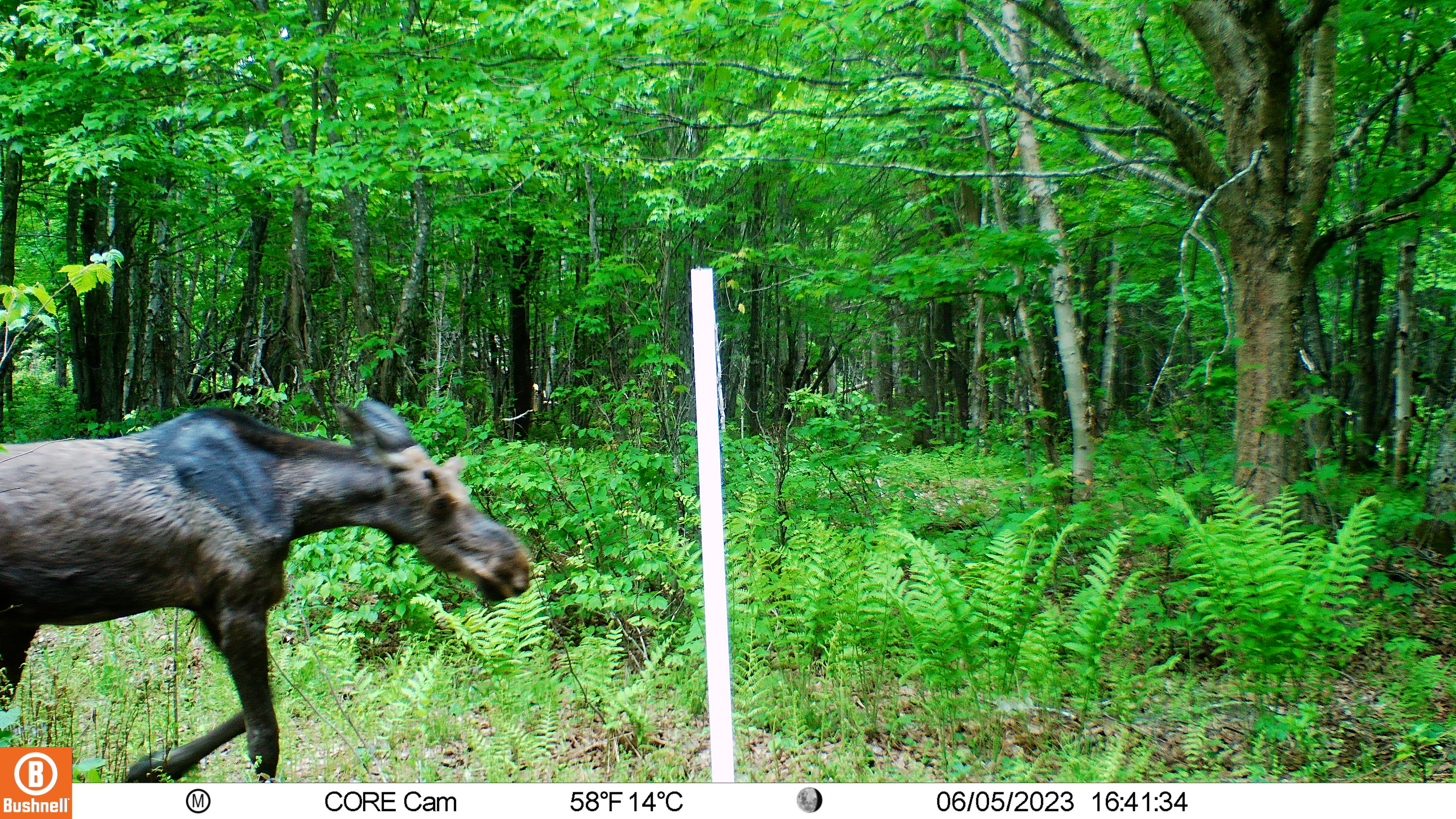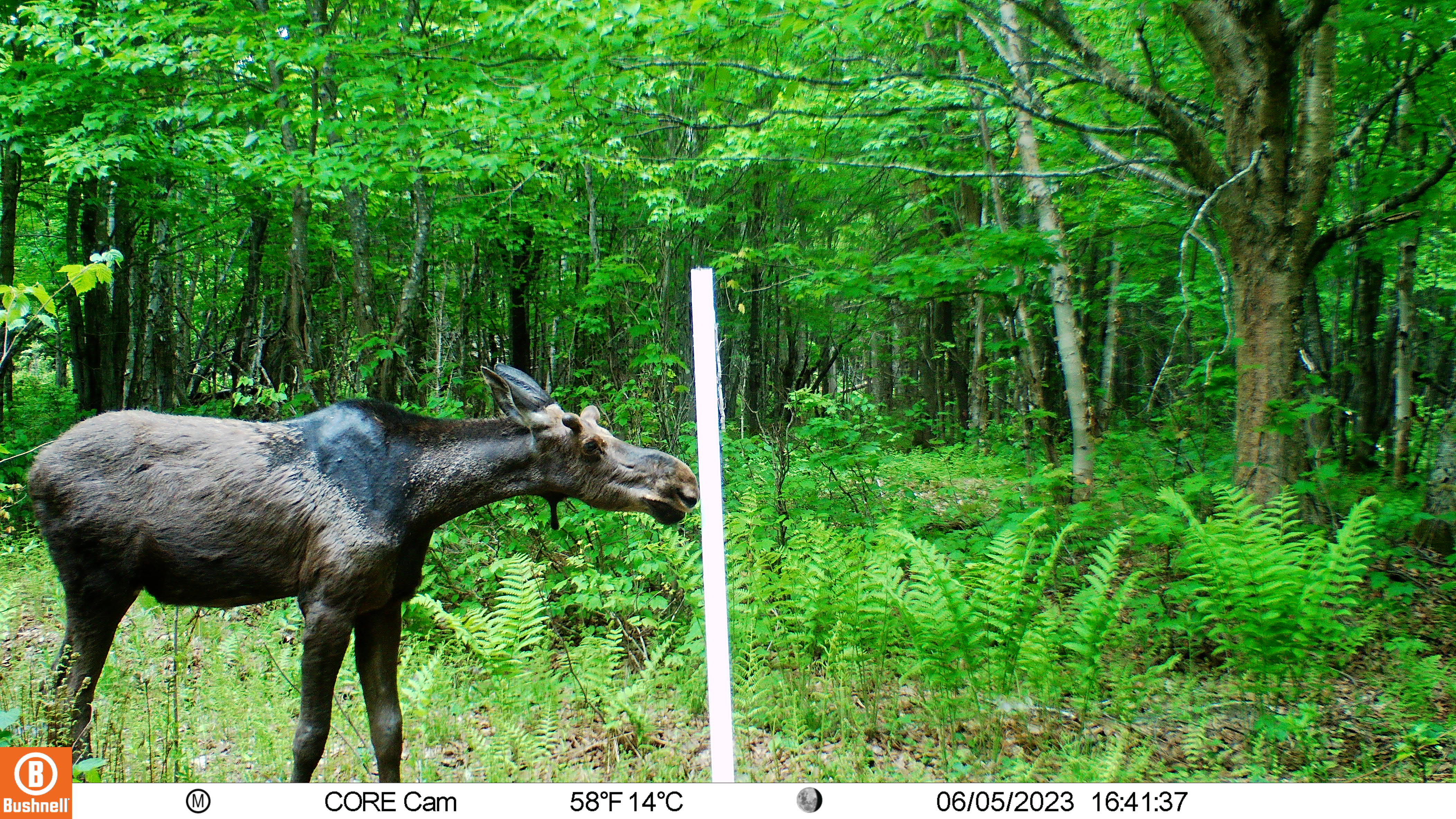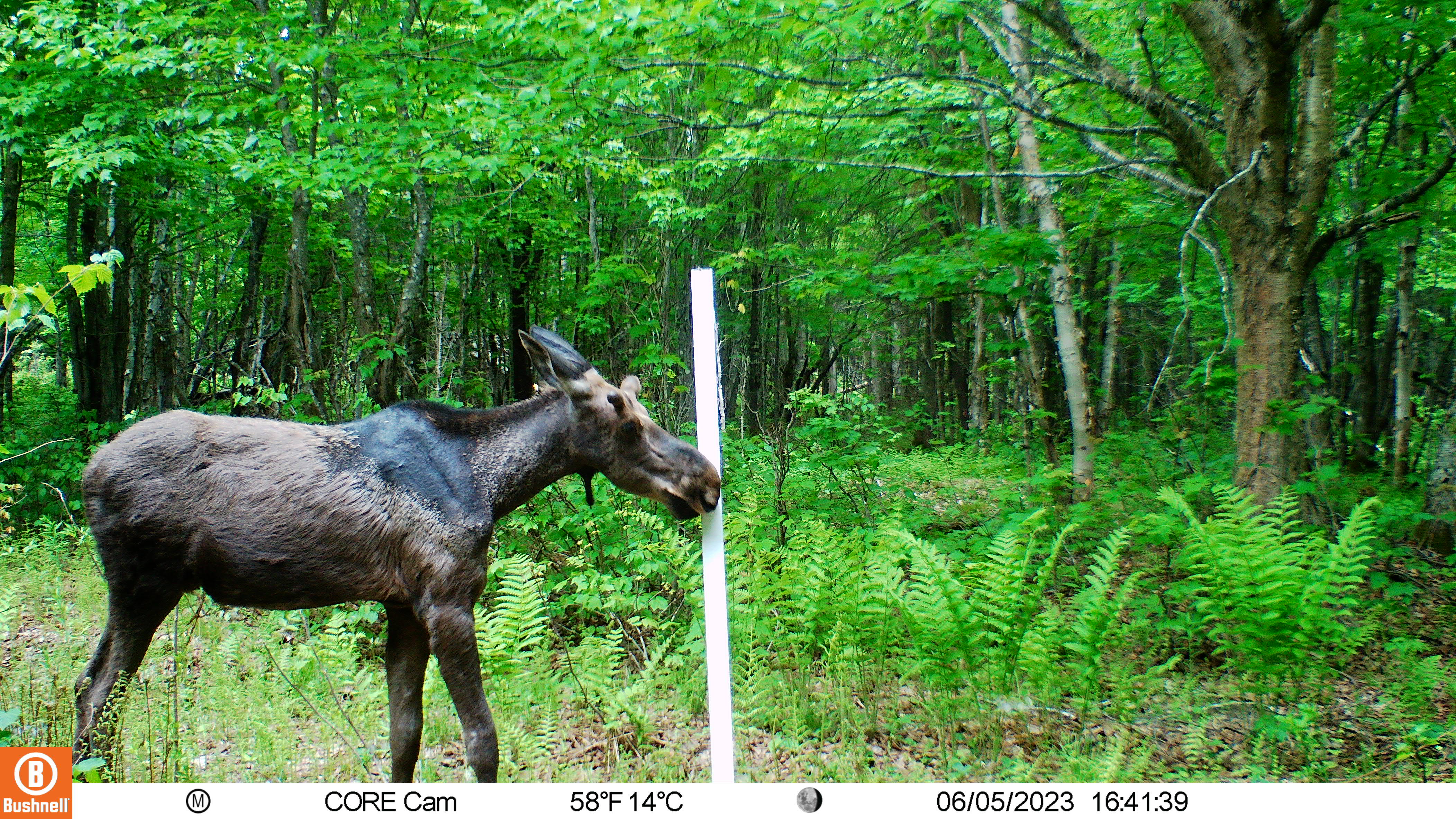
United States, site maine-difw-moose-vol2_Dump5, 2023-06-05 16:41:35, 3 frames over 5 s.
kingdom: Animalia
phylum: Chordata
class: Mammalia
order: Artiodactyla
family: Cervidae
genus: Alces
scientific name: Alces alces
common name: moose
Moose (Alces alces).